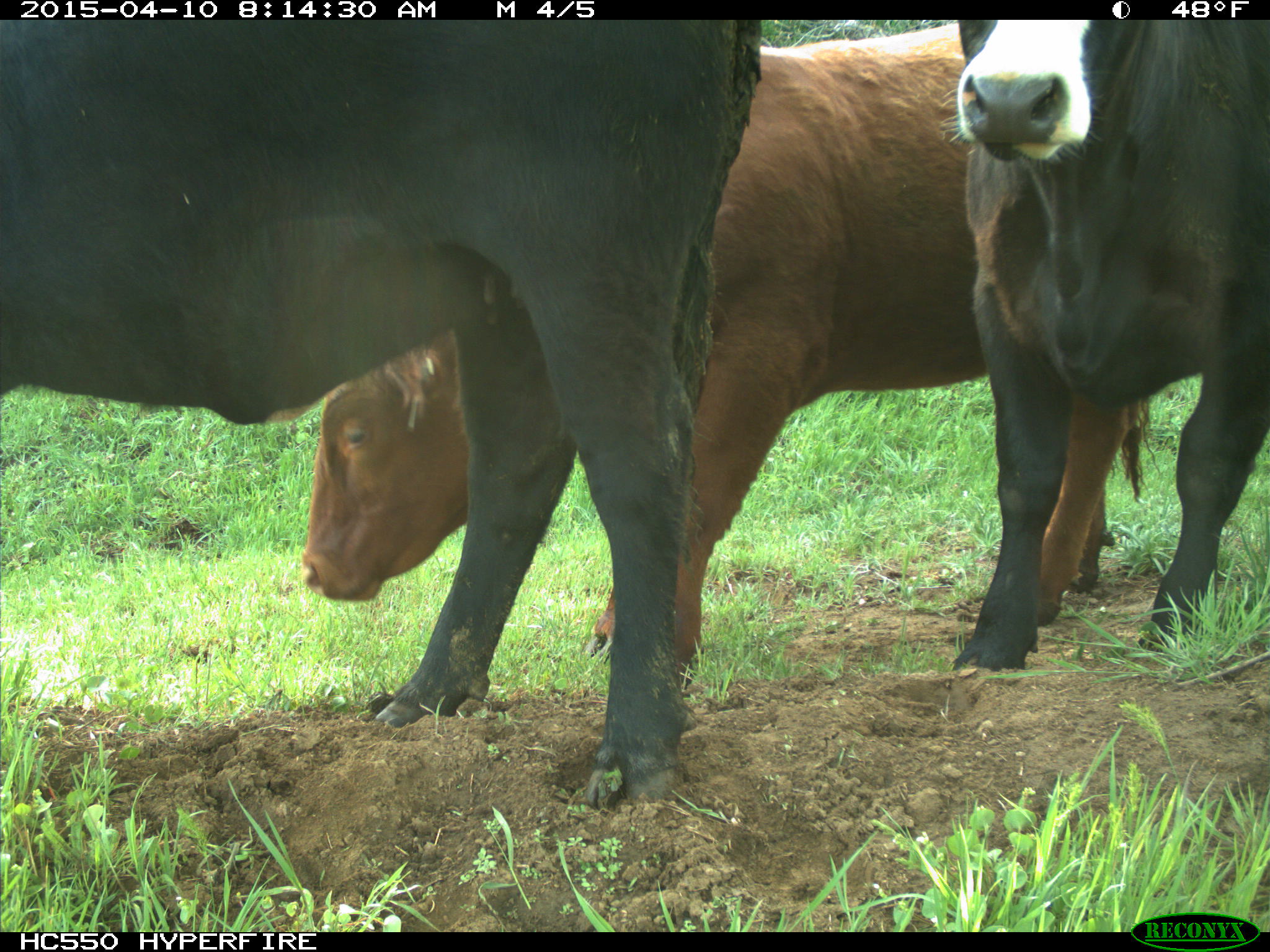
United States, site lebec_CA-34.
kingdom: Animalia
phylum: Chordata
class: Mammalia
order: Artiodactyla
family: Bovidae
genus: Bos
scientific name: Bos taurus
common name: domestic cow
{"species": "Bos taurus (domestic cow)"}